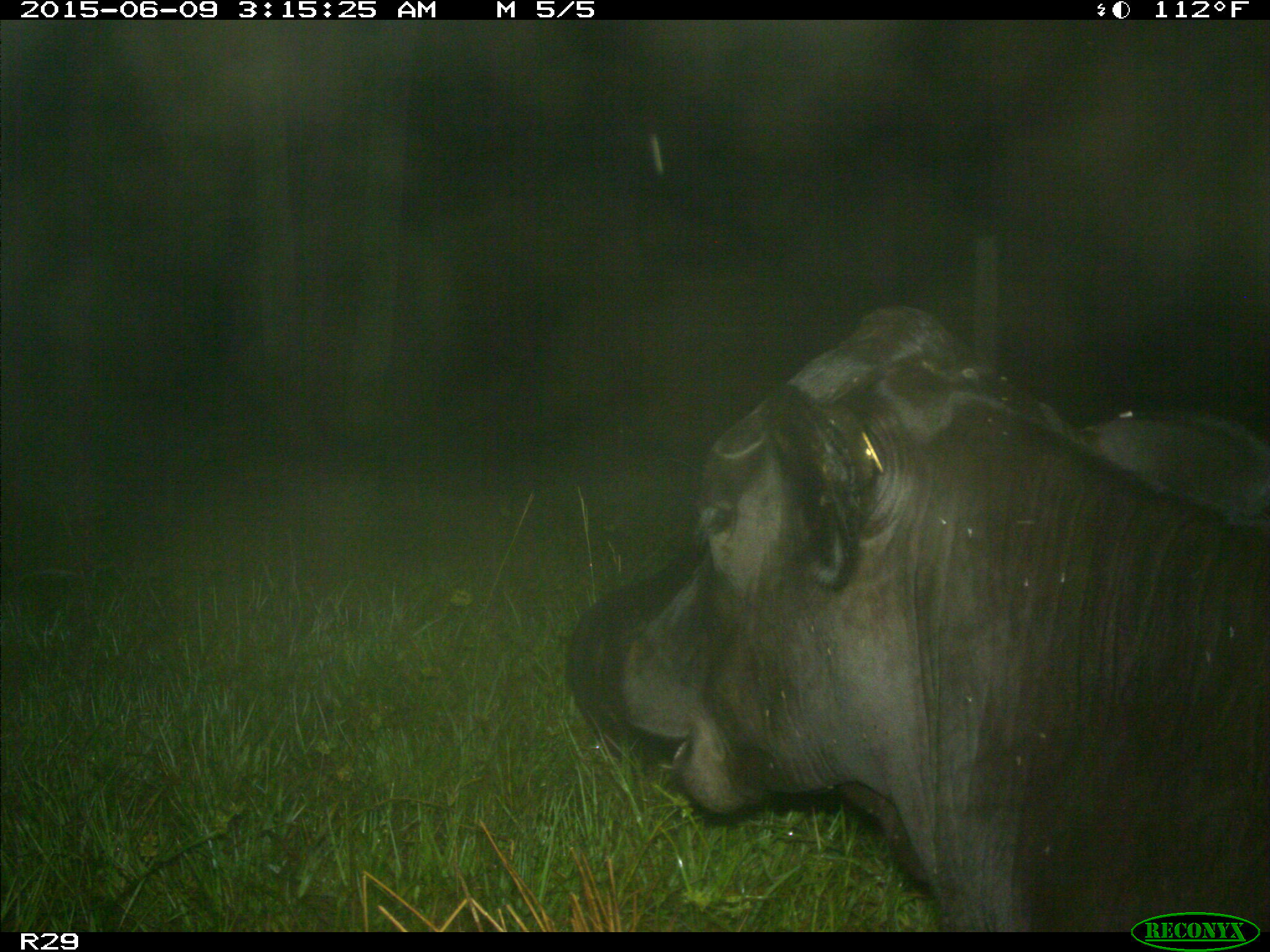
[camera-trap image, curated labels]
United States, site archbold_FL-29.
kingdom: Animalia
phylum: Chordata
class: Mammalia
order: Artiodactyla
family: Bovidae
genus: Bos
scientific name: Bos taurus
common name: domestic cow